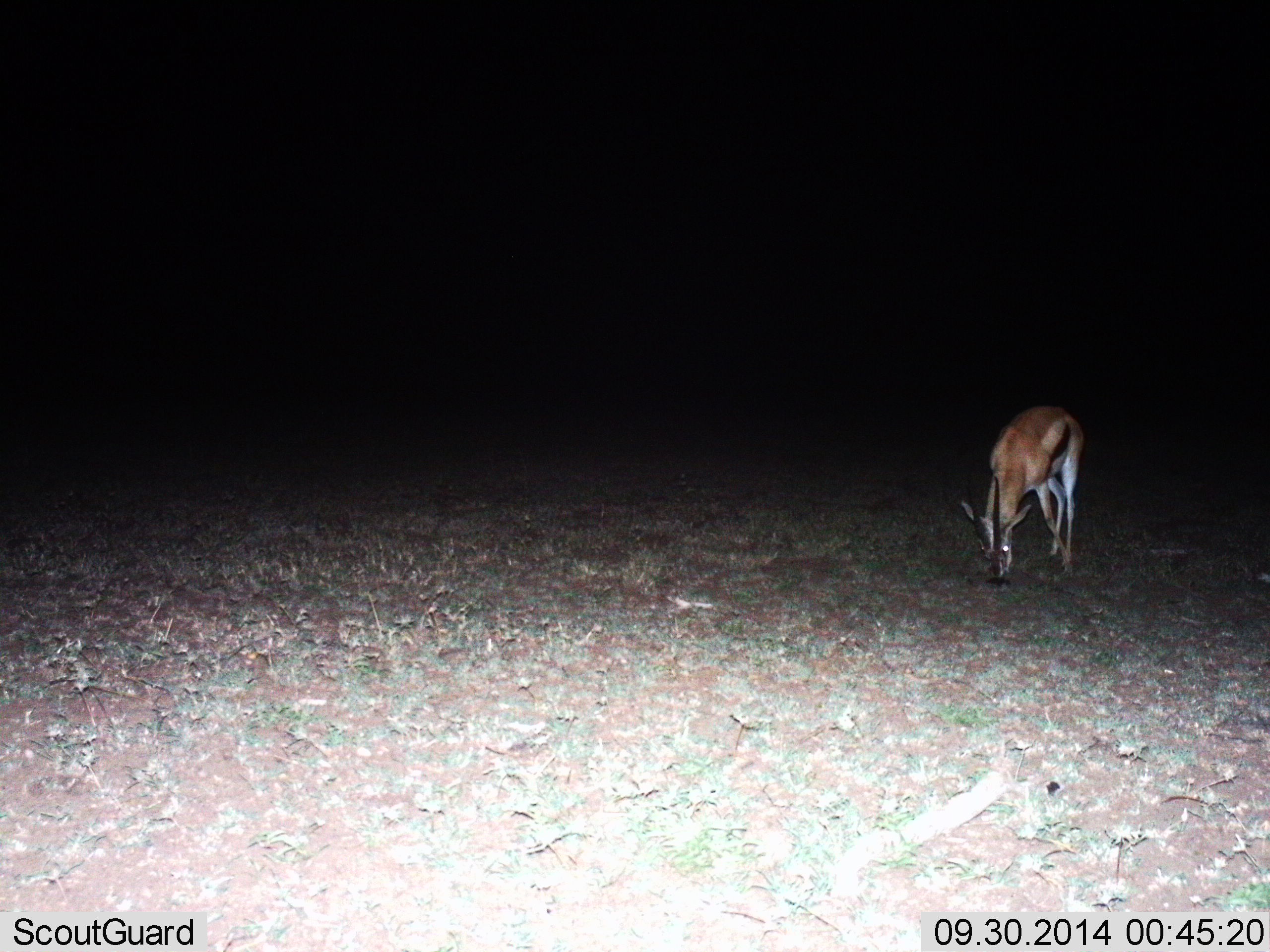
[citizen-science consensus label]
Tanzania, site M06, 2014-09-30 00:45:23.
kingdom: Animalia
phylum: Chordata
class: Mammalia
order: Artiodactyla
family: Bovidae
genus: Eudorcas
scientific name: Eudorcas thomsonii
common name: thomson's gazelle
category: gazellethomsons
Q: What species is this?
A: Gazellethomsons (thomson's gazelle) (Eudorcas thomsonii).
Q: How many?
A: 1.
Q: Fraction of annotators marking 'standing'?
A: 30%.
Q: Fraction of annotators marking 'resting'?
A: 0%.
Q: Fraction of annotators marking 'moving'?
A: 0%.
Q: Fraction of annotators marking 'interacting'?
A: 0%.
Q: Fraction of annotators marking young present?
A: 0%.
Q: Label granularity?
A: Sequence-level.